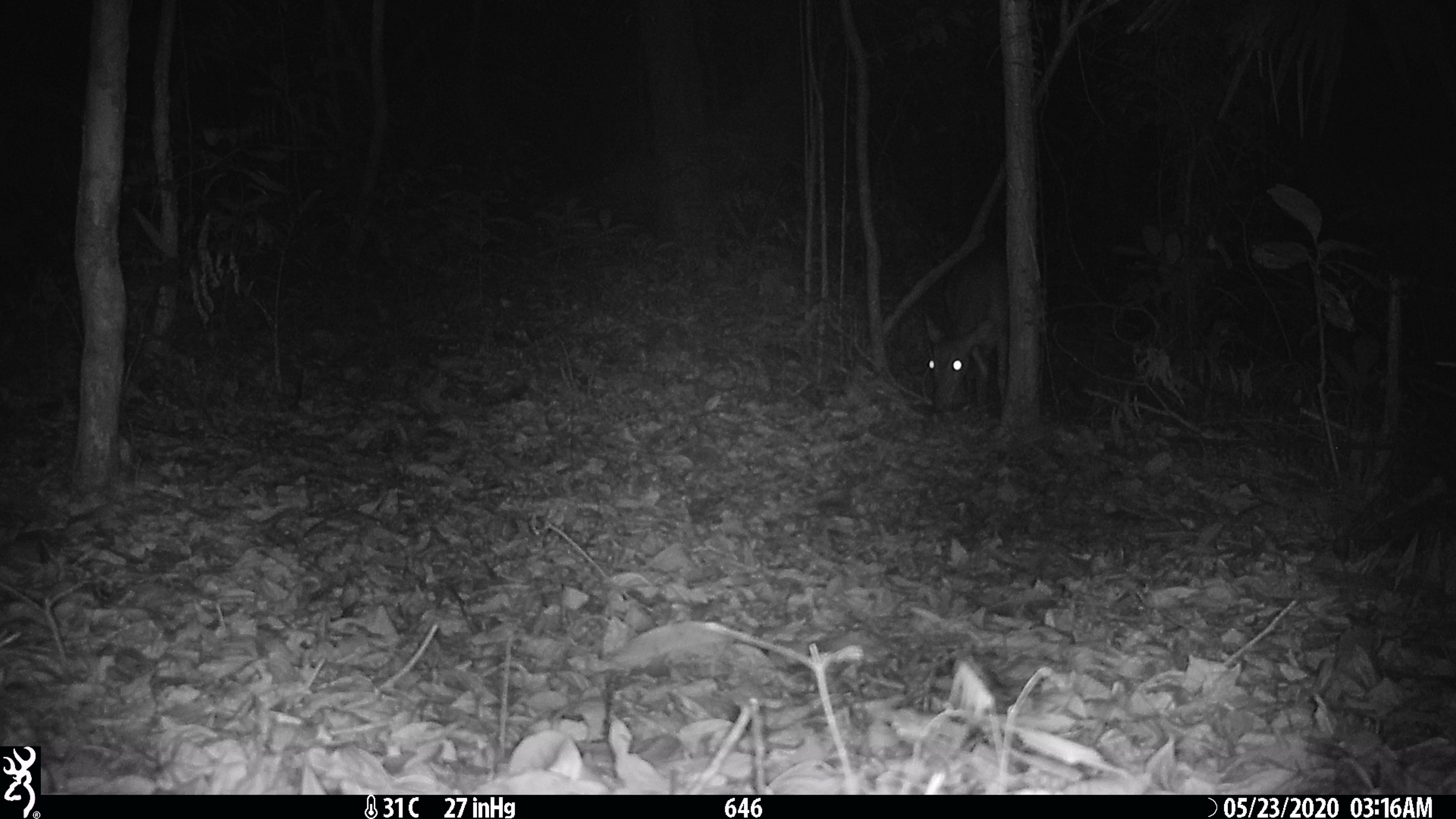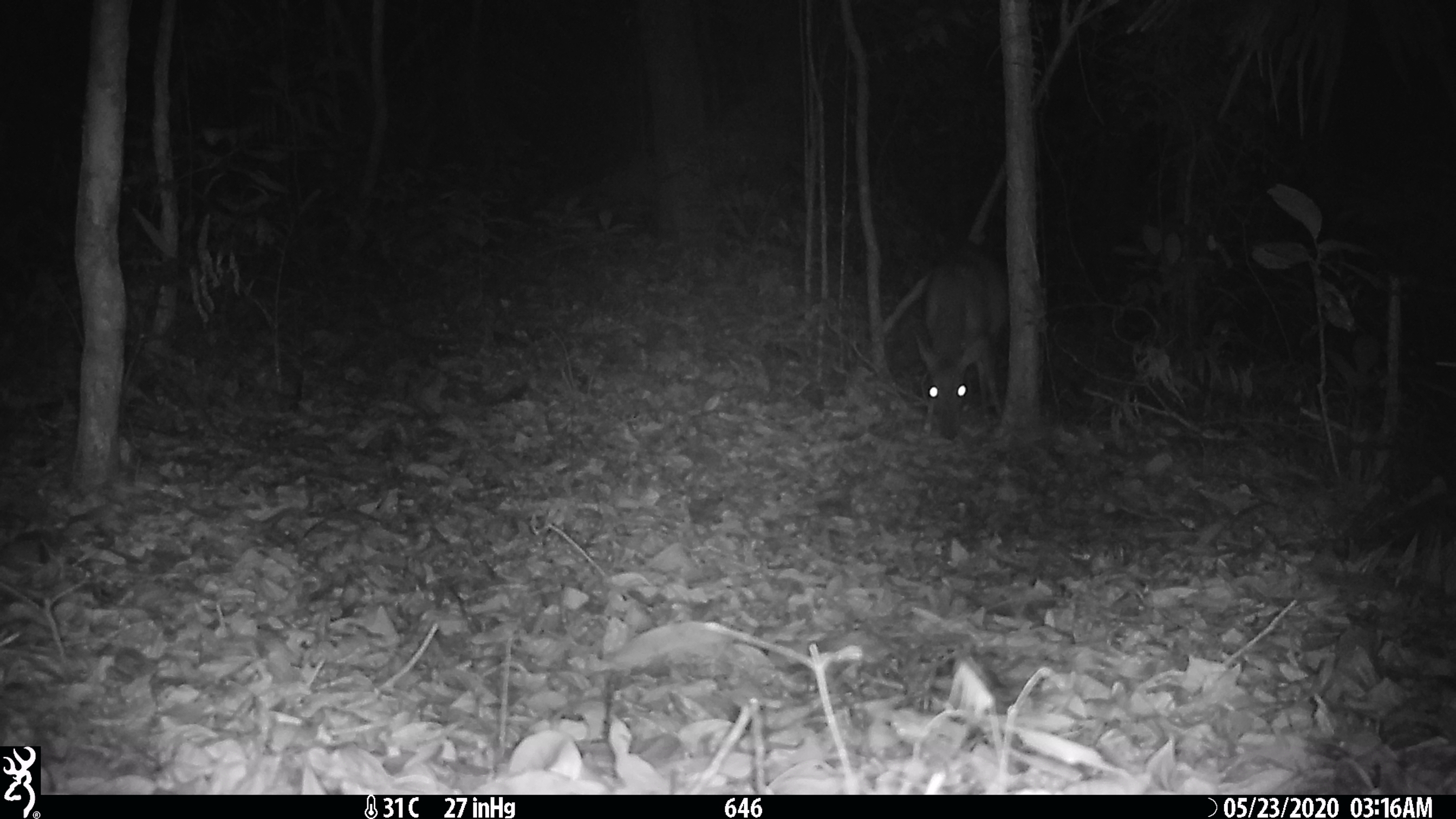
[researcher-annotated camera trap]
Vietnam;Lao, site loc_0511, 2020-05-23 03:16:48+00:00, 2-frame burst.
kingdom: Animalia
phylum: Chordata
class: Mammalia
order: Artiodactyla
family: Cervidae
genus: Muntiacus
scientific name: Muntiacus vuquangensis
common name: large-antlered muntjac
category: large antlered muntjac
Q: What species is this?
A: Large antlered muntjac (large-antlered muntjac) (Muntiacus vuquangensis).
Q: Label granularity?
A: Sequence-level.